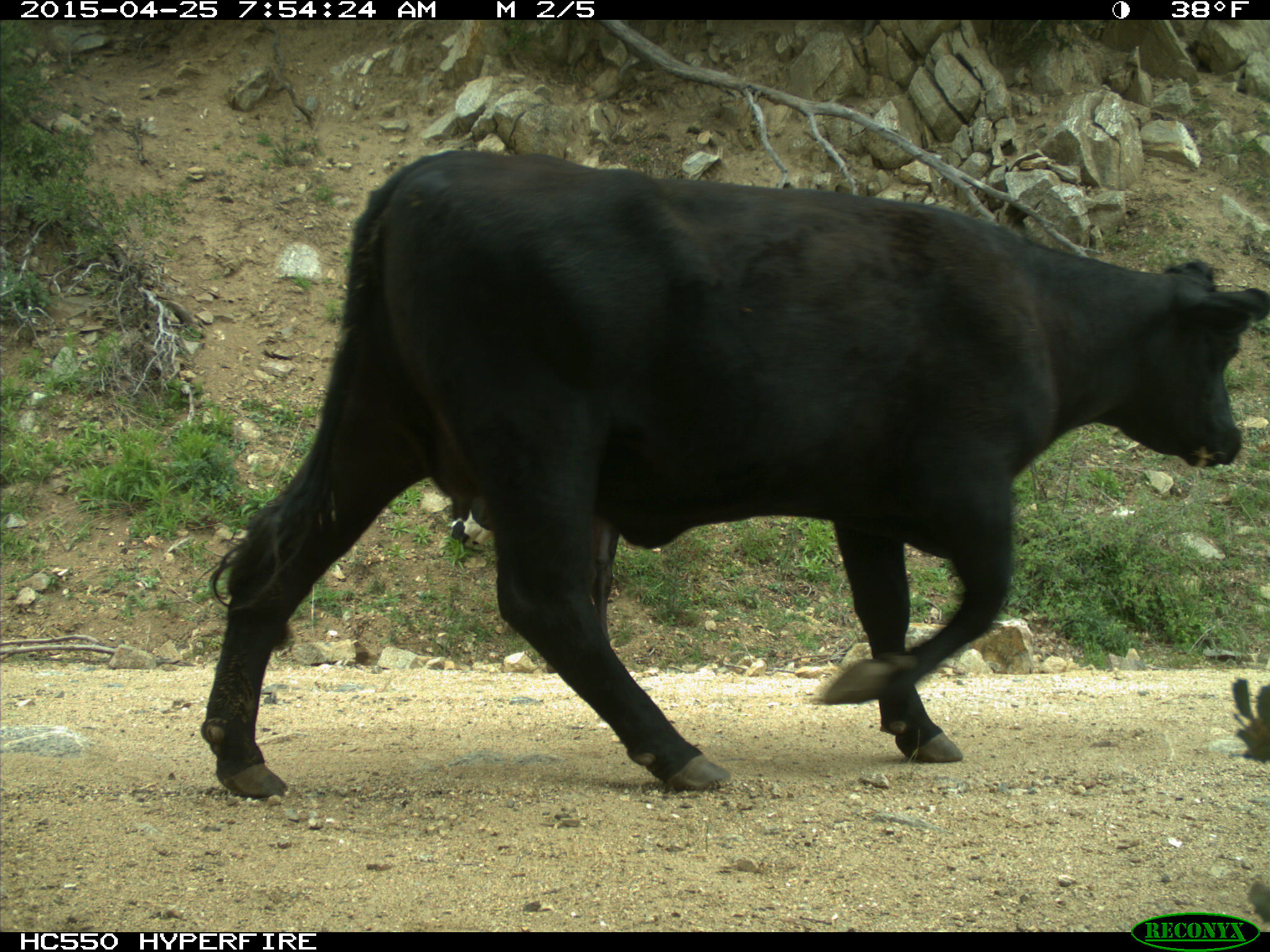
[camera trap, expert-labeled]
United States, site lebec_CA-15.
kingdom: Animalia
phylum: Chordata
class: Mammalia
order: Artiodactyla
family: Bovidae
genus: Bos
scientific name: Bos taurus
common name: domestic cow